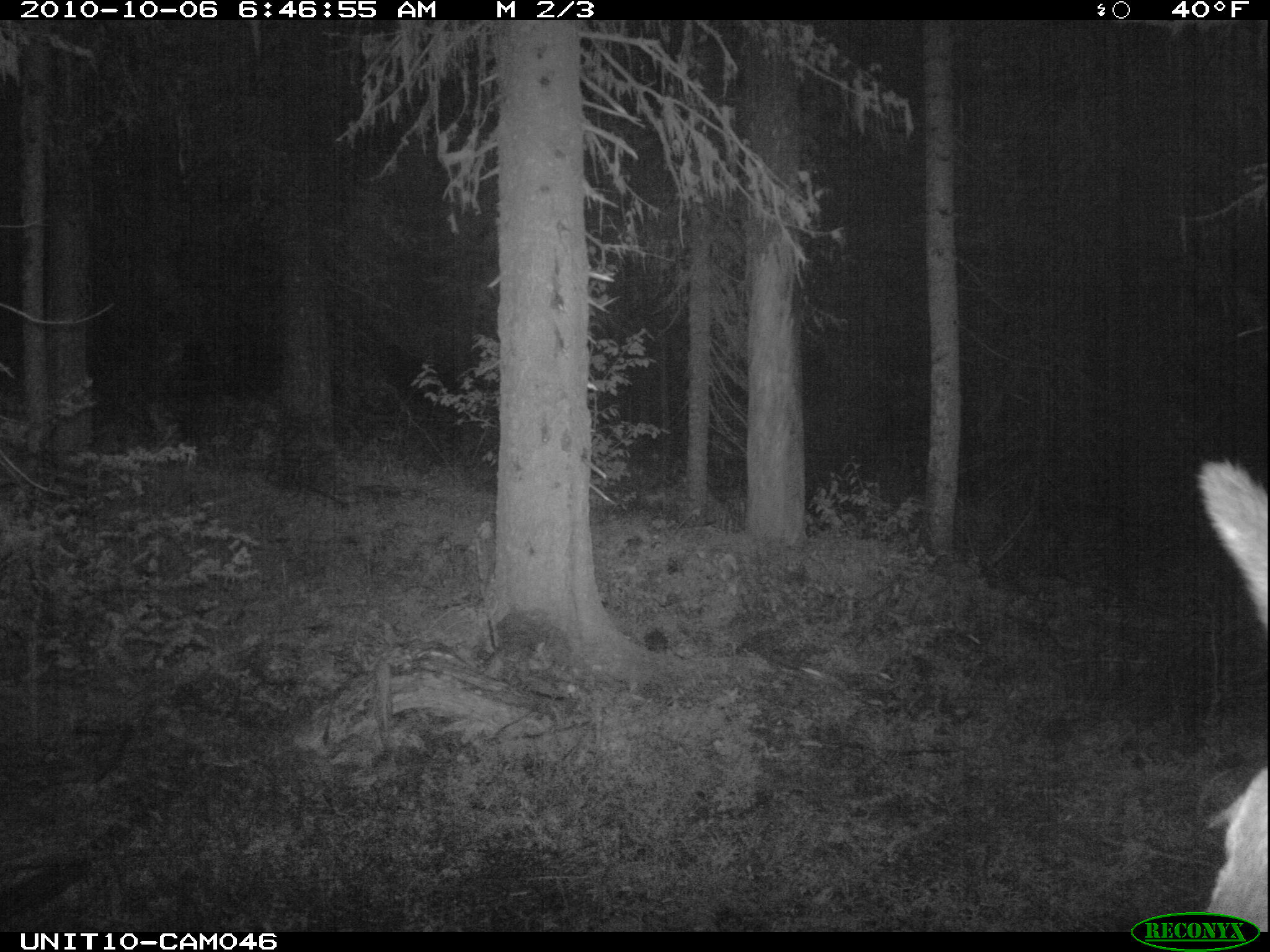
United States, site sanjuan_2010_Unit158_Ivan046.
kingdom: Animalia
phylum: Chordata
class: Mammalia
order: Artiodactyla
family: Cervidae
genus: Cervus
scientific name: Cervus elaphus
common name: red deer